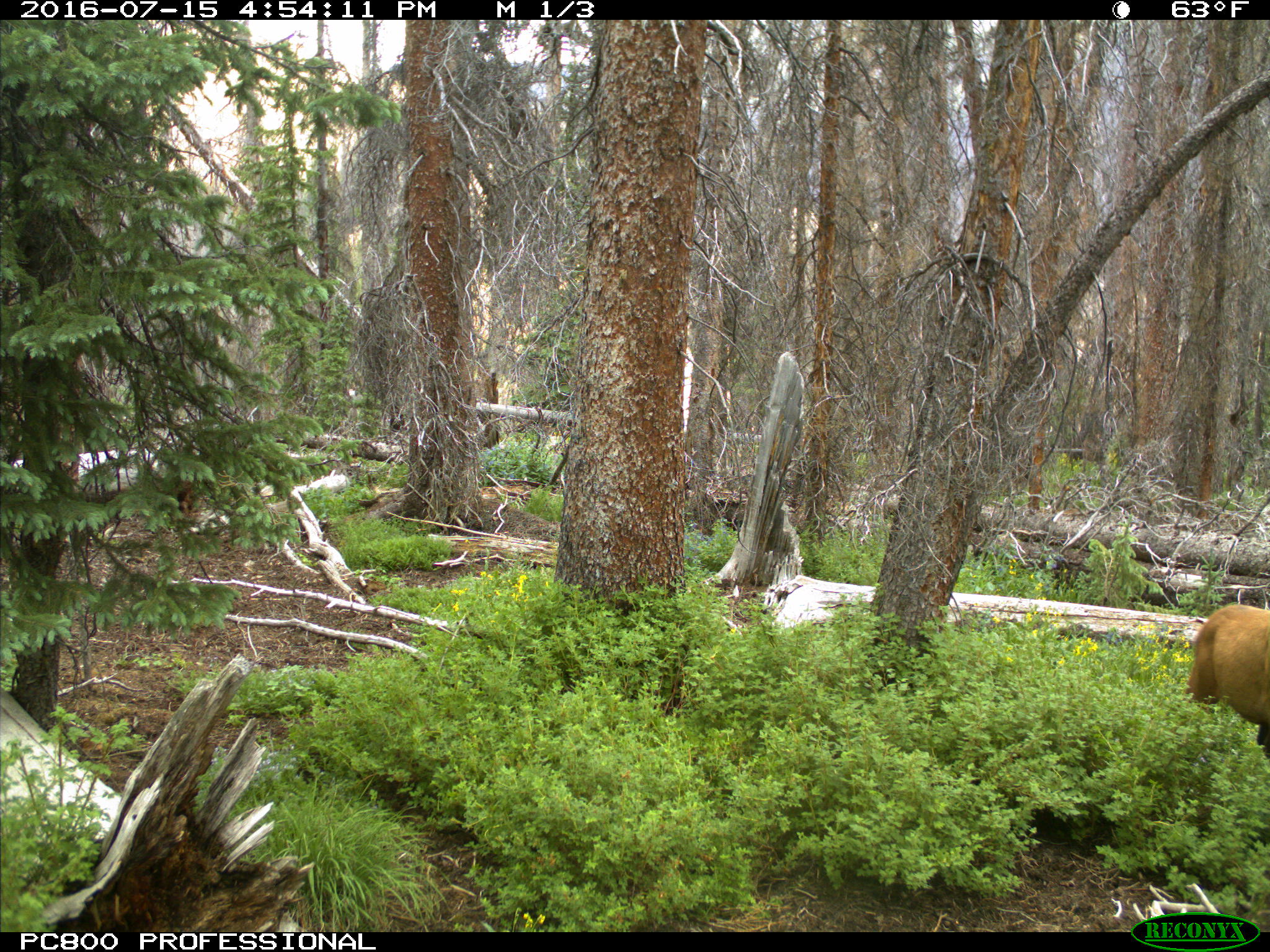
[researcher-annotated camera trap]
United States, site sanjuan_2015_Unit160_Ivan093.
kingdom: Animalia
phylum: Chordata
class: Mammalia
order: Artiodactyla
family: Cervidae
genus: Cervus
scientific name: Cervus elaphus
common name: red deer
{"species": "Cervus elaphus (red deer)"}